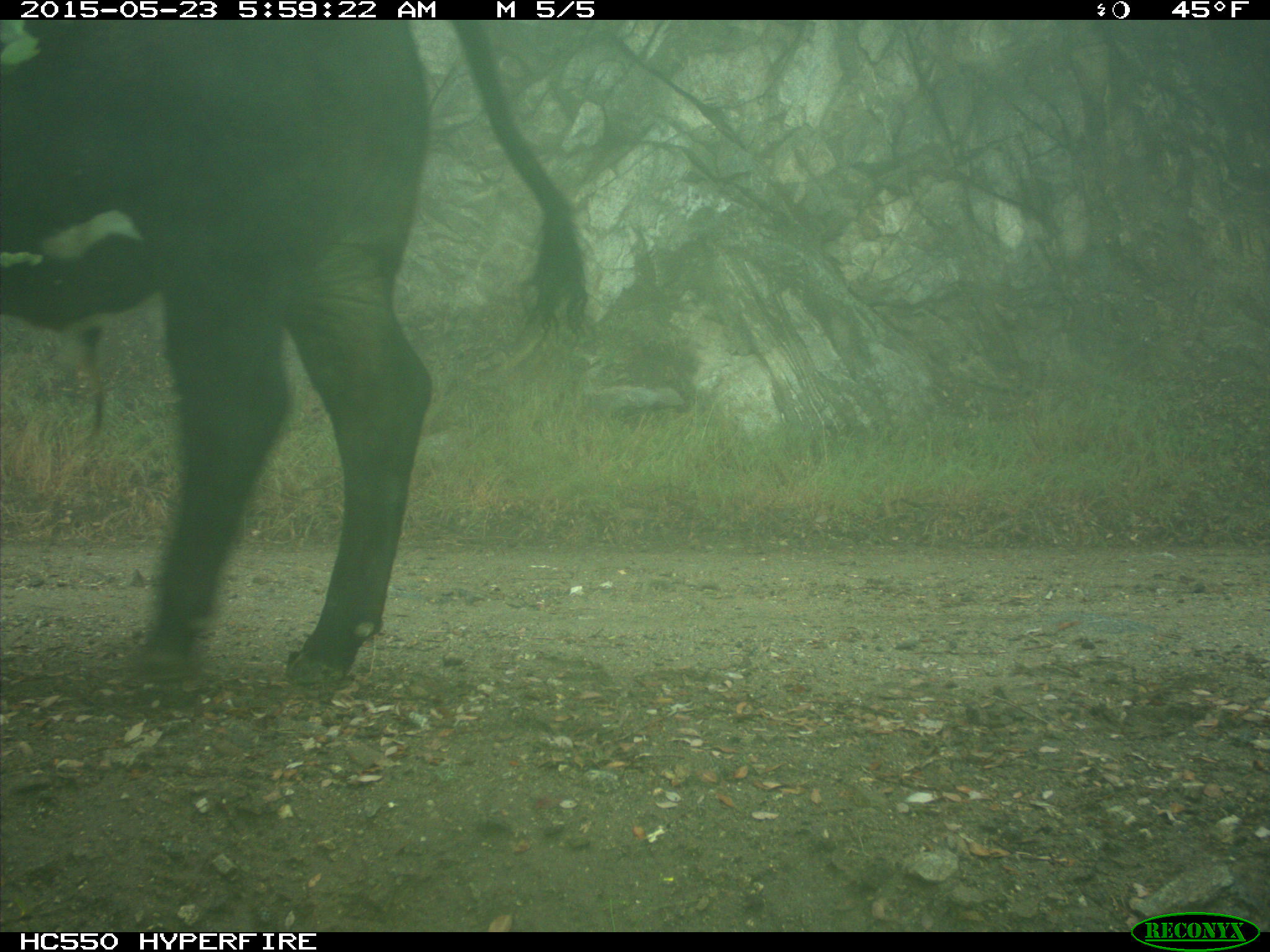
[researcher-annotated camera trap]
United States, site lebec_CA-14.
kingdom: Animalia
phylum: Chordata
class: Mammalia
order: Artiodactyla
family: Bovidae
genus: Bos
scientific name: Bos taurus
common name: domestic cow